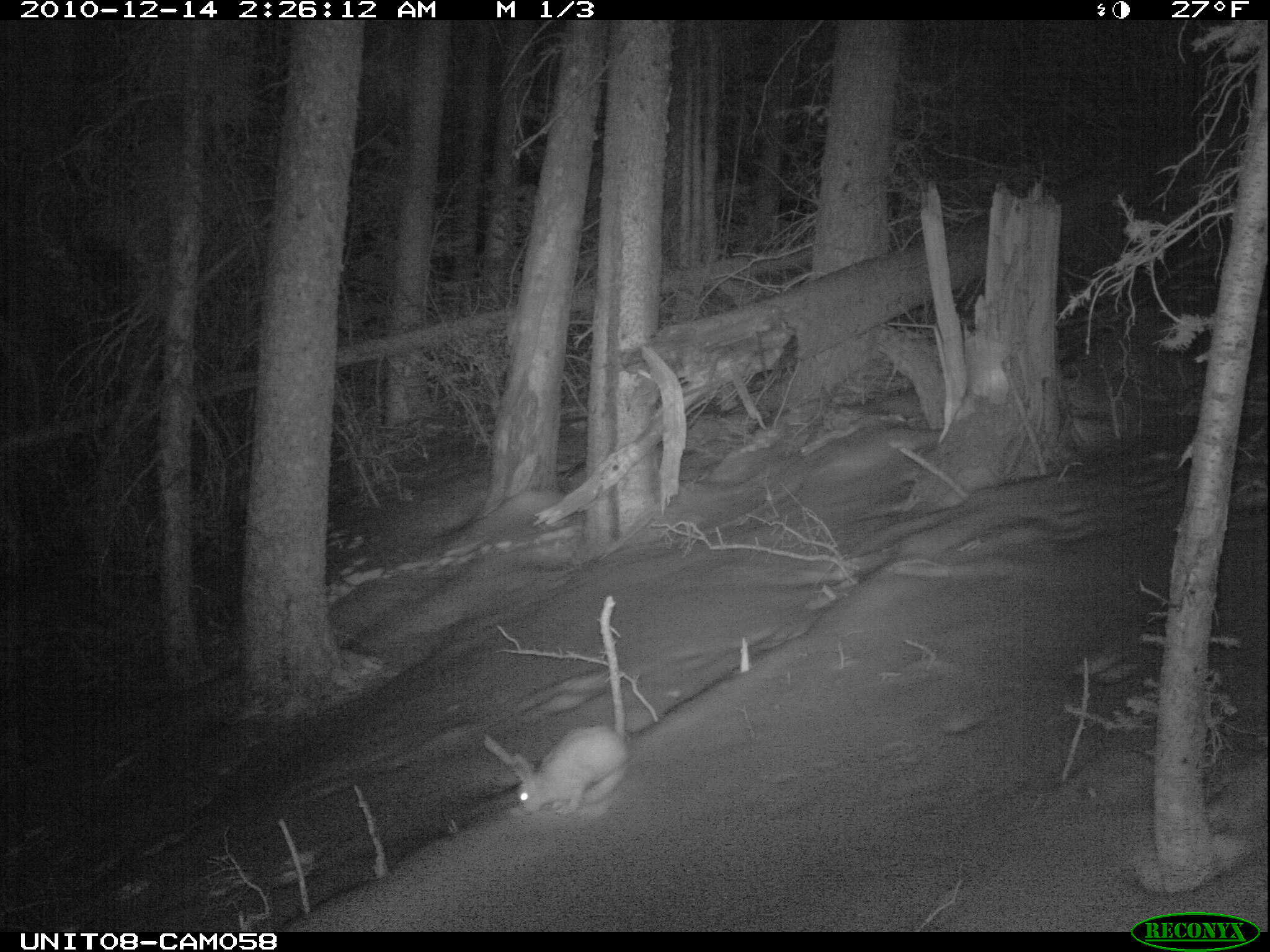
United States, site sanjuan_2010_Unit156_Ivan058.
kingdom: Animalia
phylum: Chordata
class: Mammalia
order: Lagomorpha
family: Leporidae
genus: Lepus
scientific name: Lepus americanus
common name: snowshoe hare